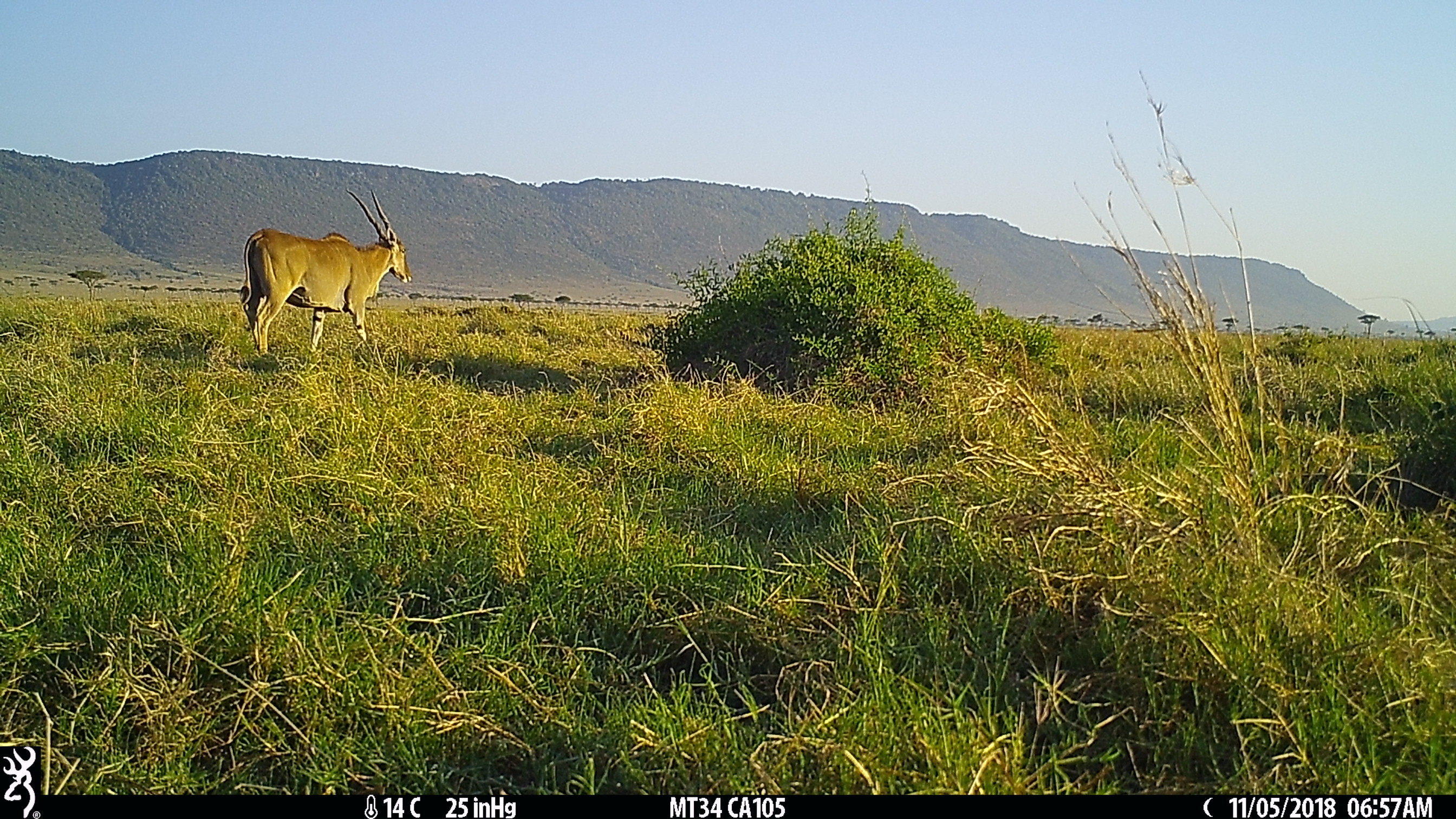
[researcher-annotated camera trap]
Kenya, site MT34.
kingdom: Animalia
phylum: Chordata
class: Mammalia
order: Artiodactyla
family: Bovidae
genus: Tragelaphus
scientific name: Tragelaphus oryx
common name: eland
Eland (Tragelaphus oryx).